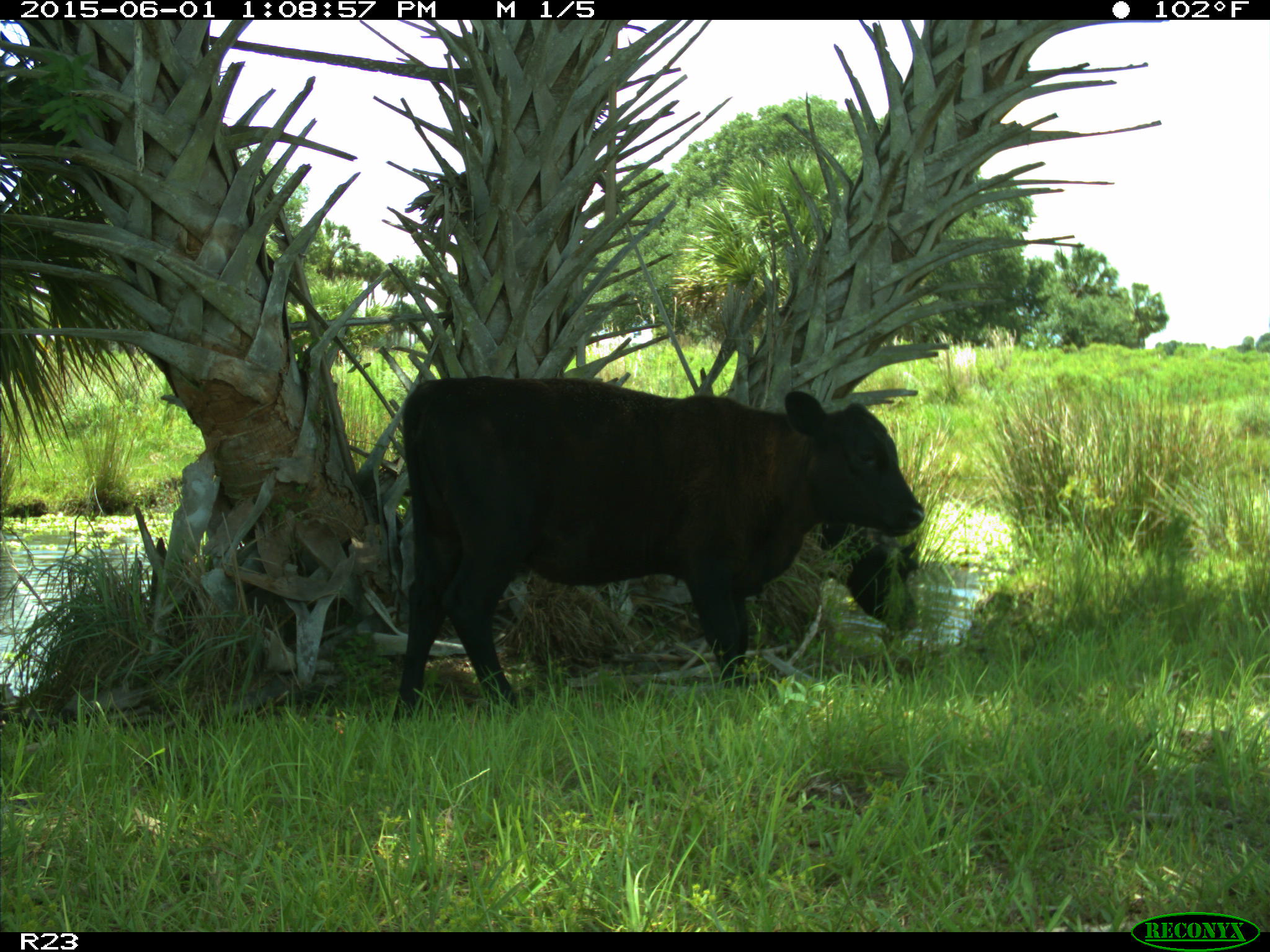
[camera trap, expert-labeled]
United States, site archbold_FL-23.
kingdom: Animalia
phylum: Chordata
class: Mammalia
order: Artiodactyla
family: Bovidae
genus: Bos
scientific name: Bos taurus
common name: domestic cow